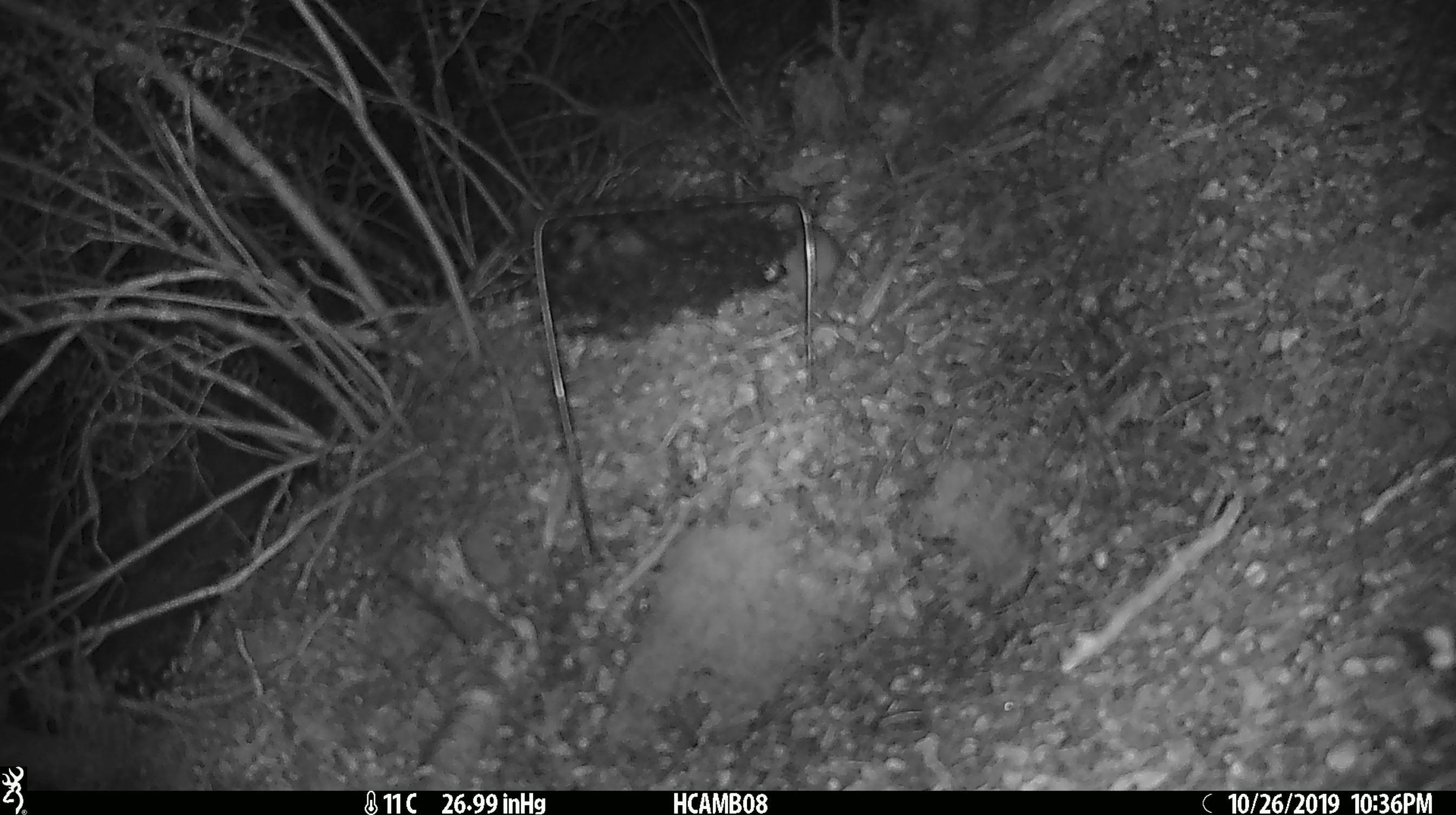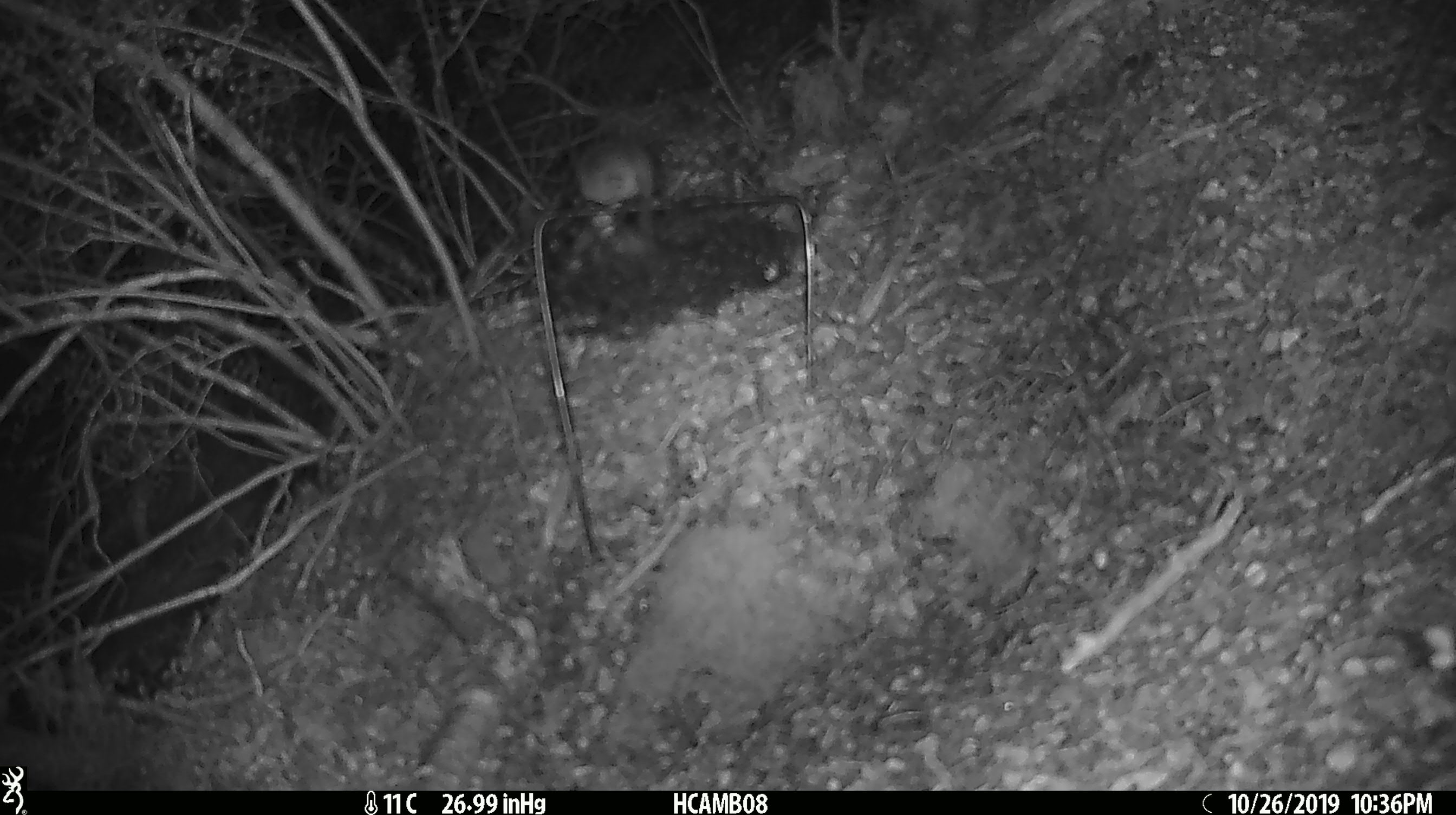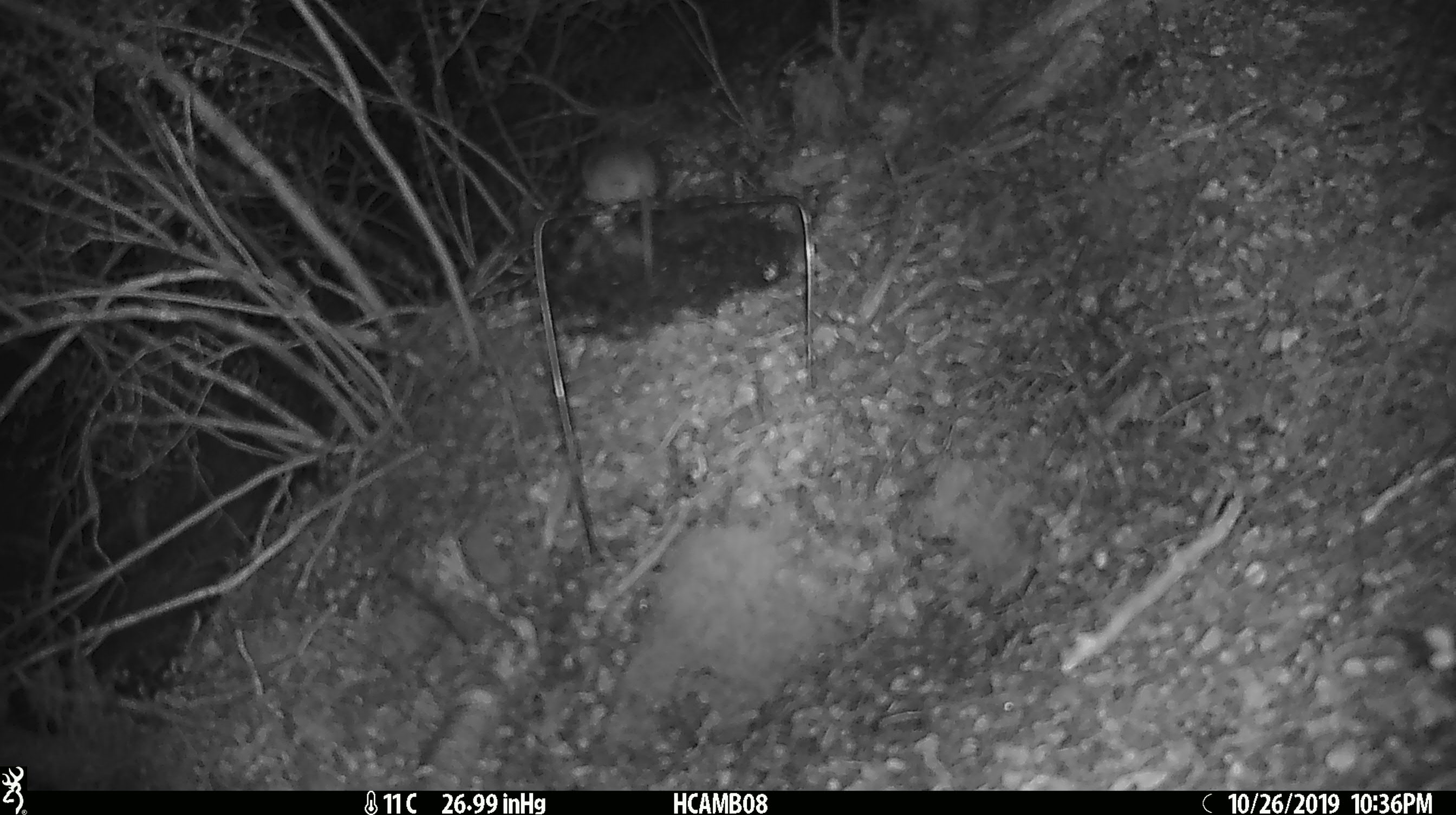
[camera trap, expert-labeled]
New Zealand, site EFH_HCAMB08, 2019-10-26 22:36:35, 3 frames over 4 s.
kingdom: Animalia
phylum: Chordata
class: Mammalia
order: Rodentia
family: Muridae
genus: Mus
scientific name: Mus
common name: mouse